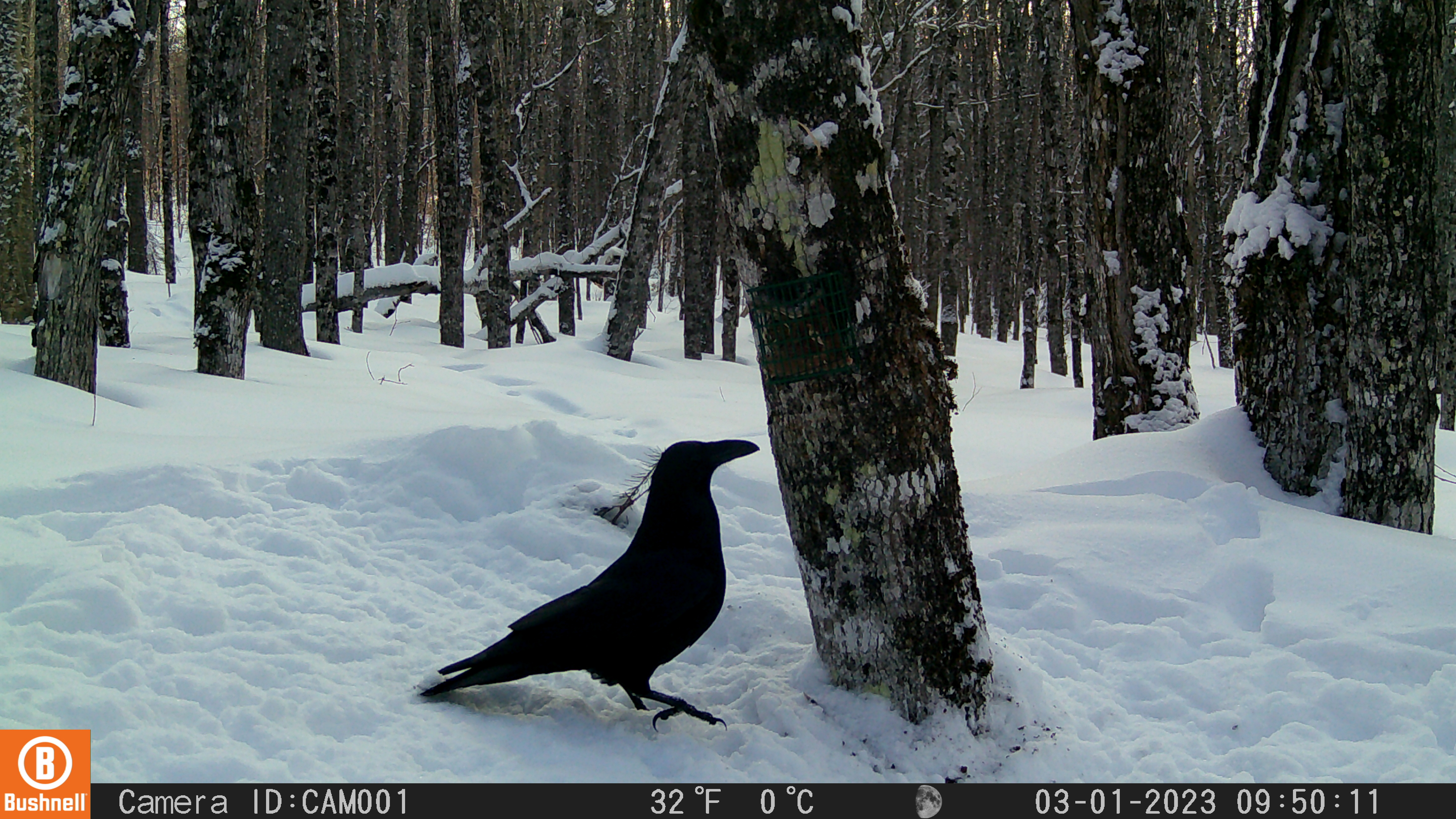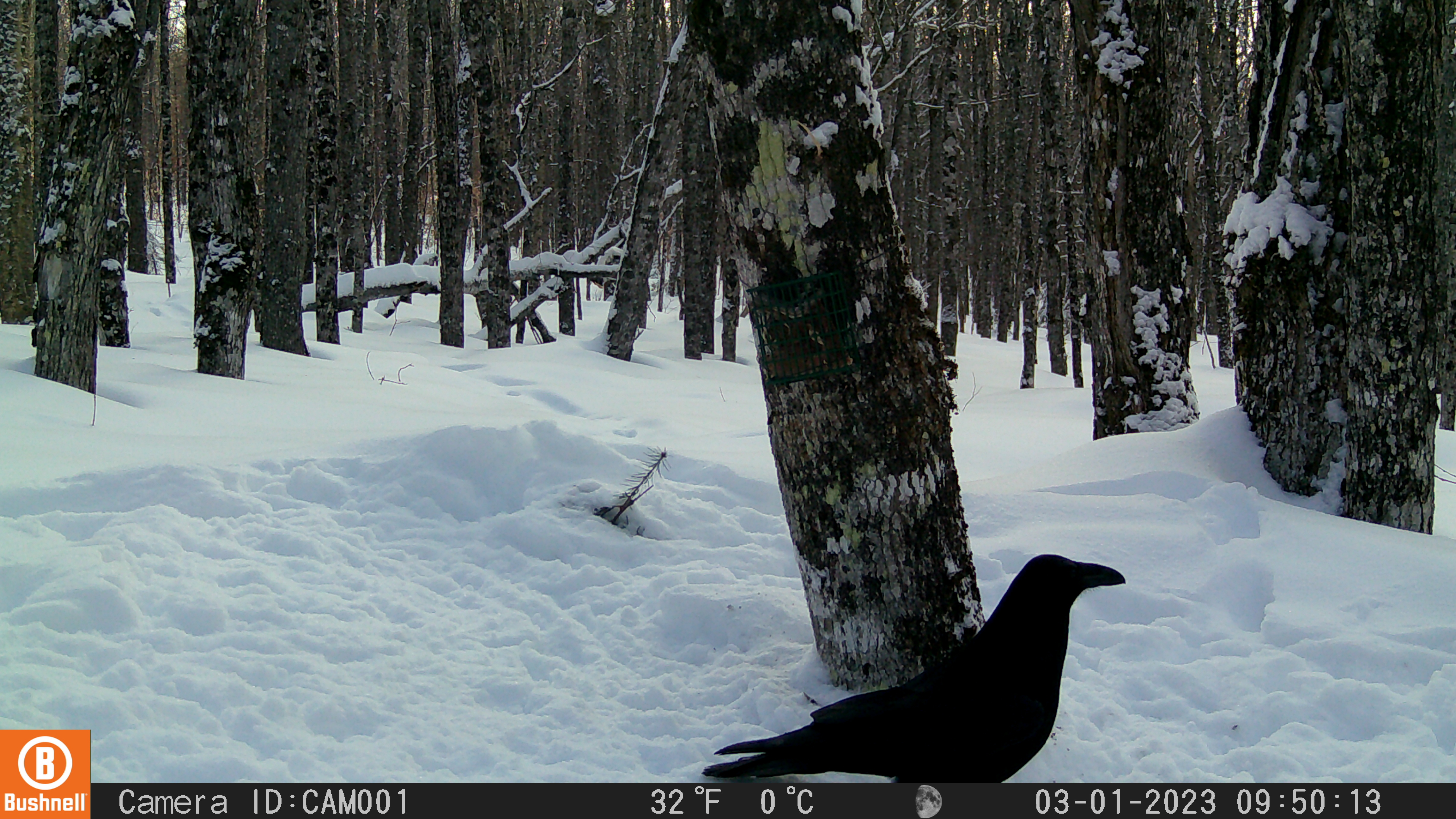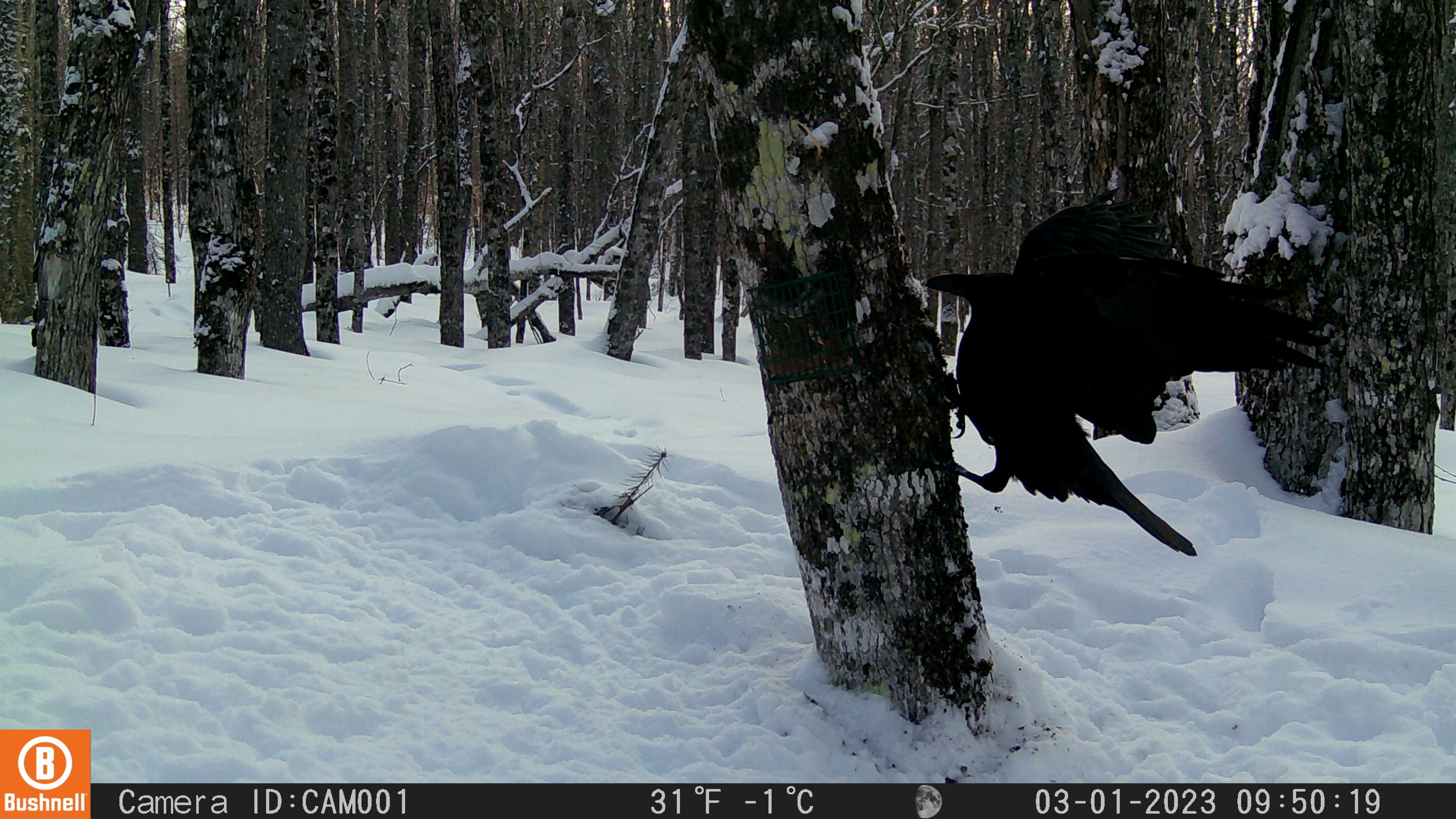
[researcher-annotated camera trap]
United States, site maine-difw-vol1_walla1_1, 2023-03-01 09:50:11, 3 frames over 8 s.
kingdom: Animalia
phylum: Chordata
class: Aves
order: Passeriformes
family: Corvidae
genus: Corvus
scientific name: Corvus corax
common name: common raven